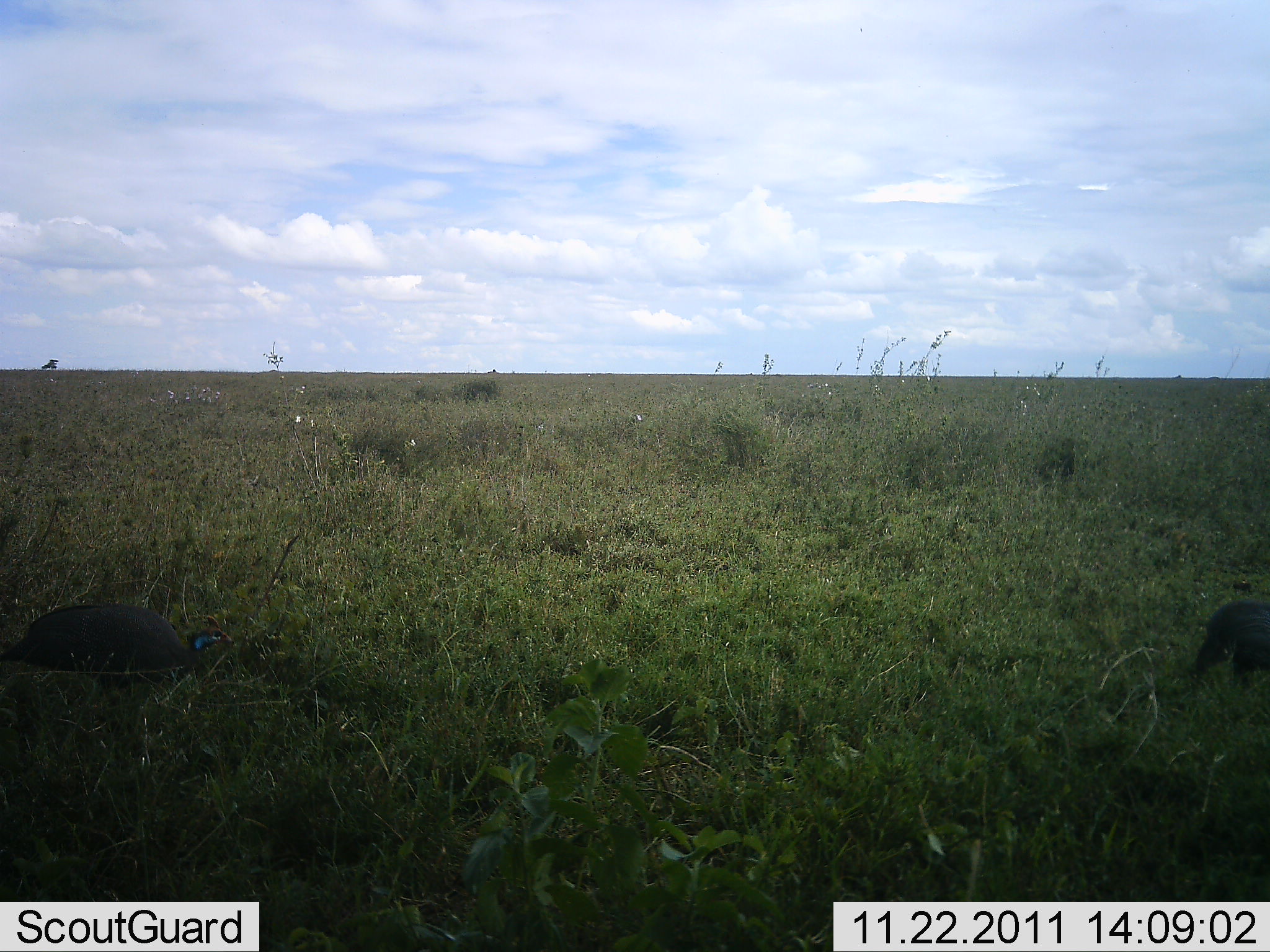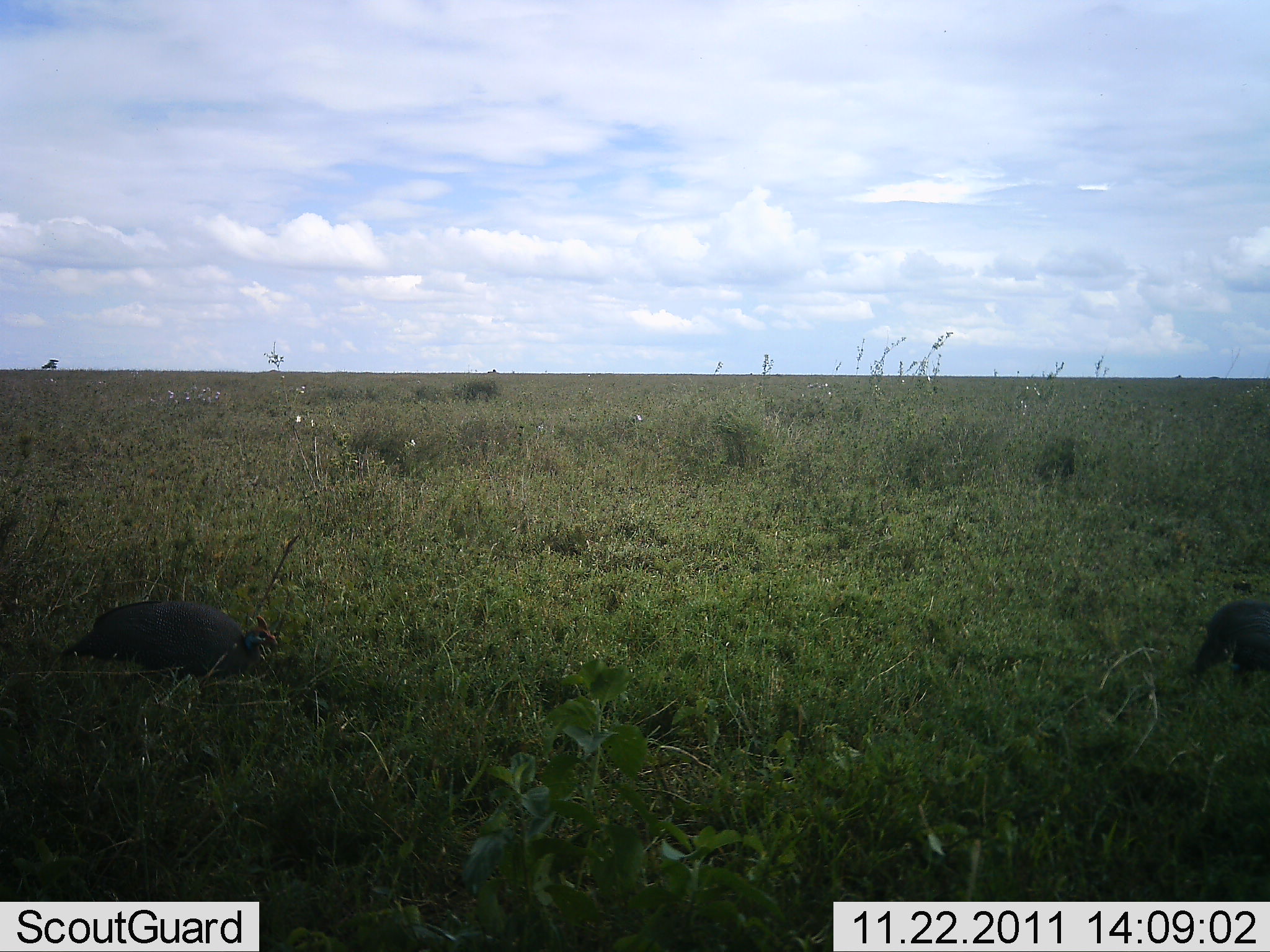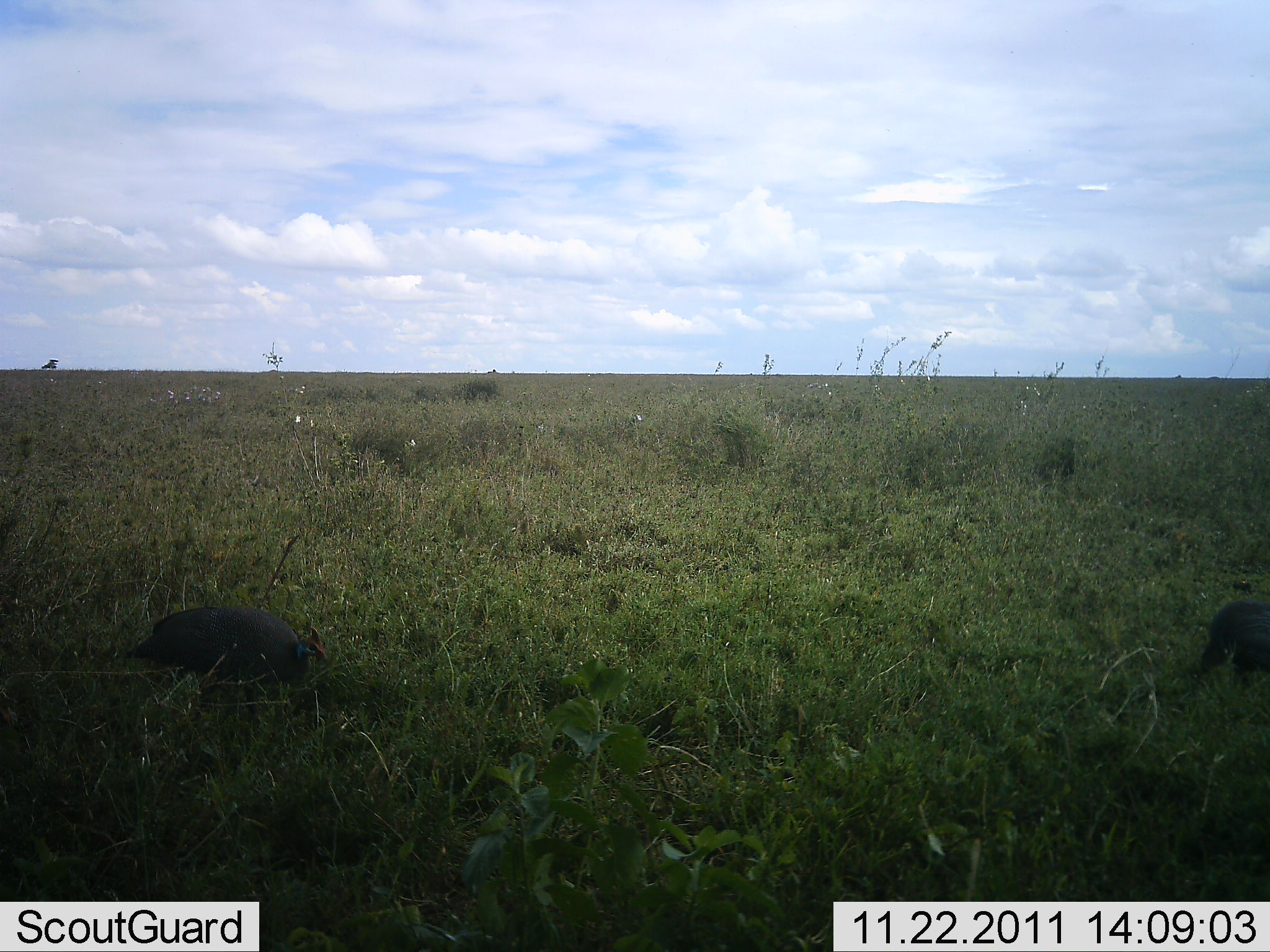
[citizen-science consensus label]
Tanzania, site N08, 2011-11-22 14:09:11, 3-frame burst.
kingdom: Animalia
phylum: Chordata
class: Aves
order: Galliformes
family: Numididae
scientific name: Numididae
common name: guinea fowl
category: guineafowl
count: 2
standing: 31%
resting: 0%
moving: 77%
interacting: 0%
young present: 0%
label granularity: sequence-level